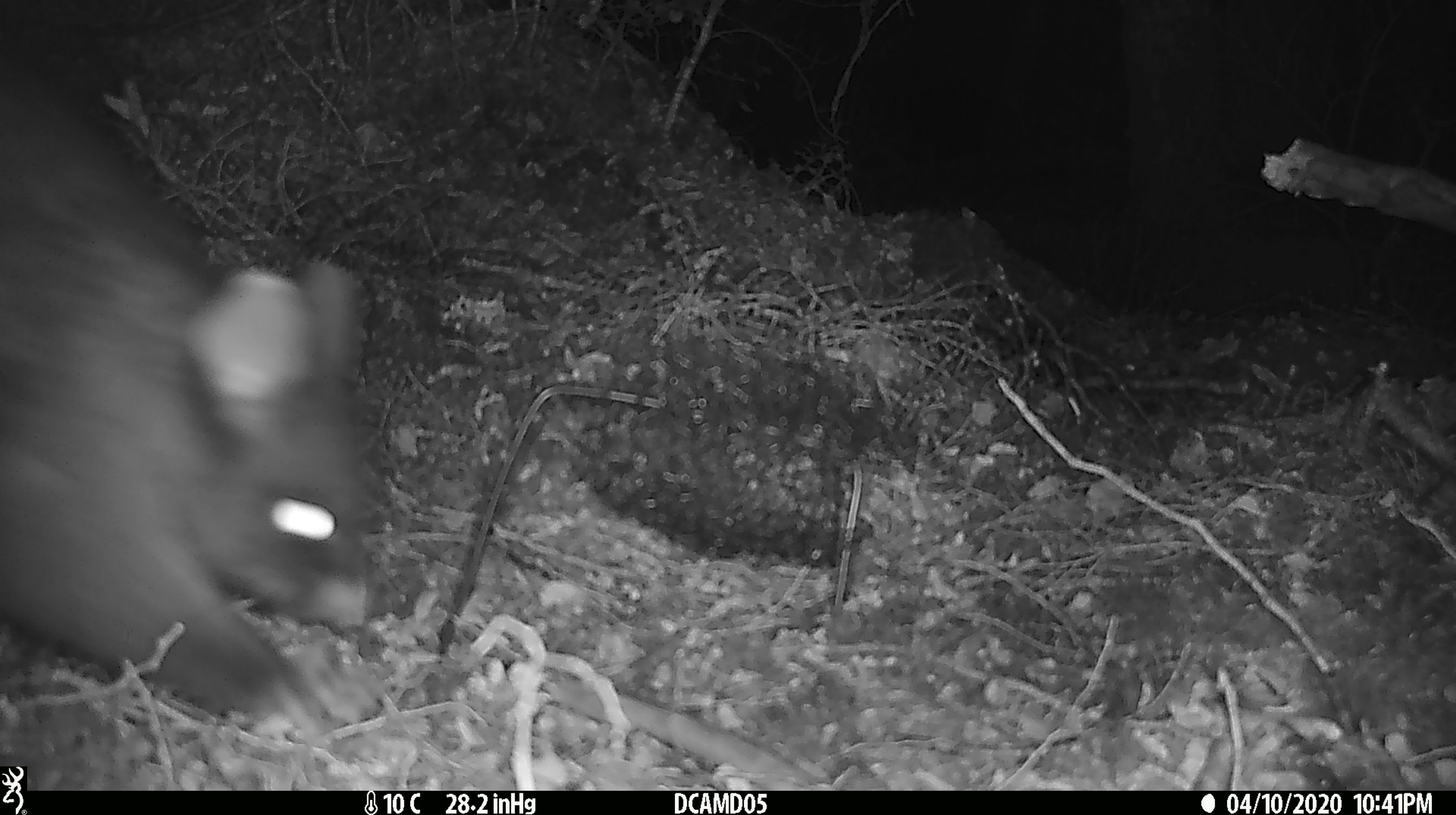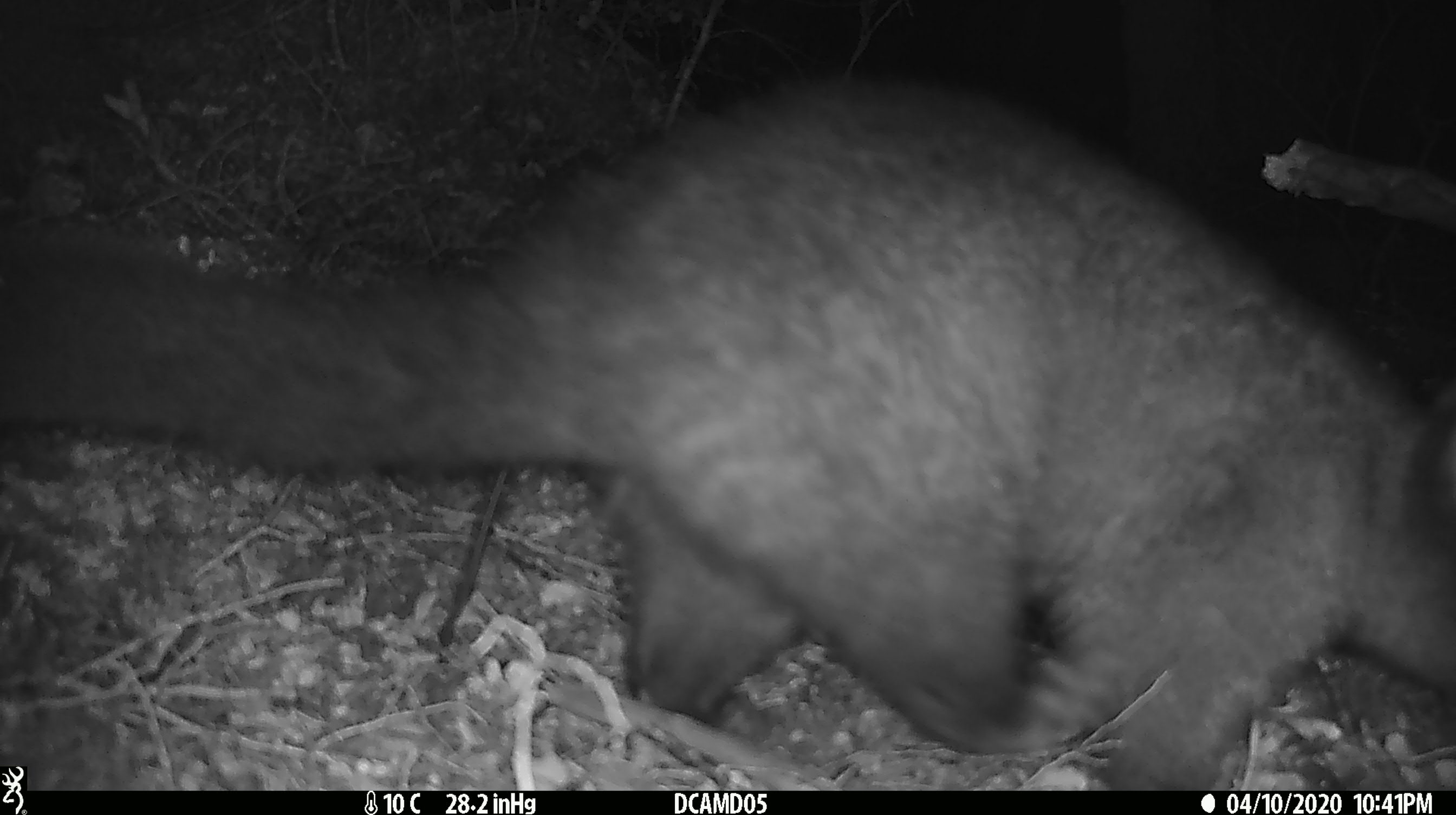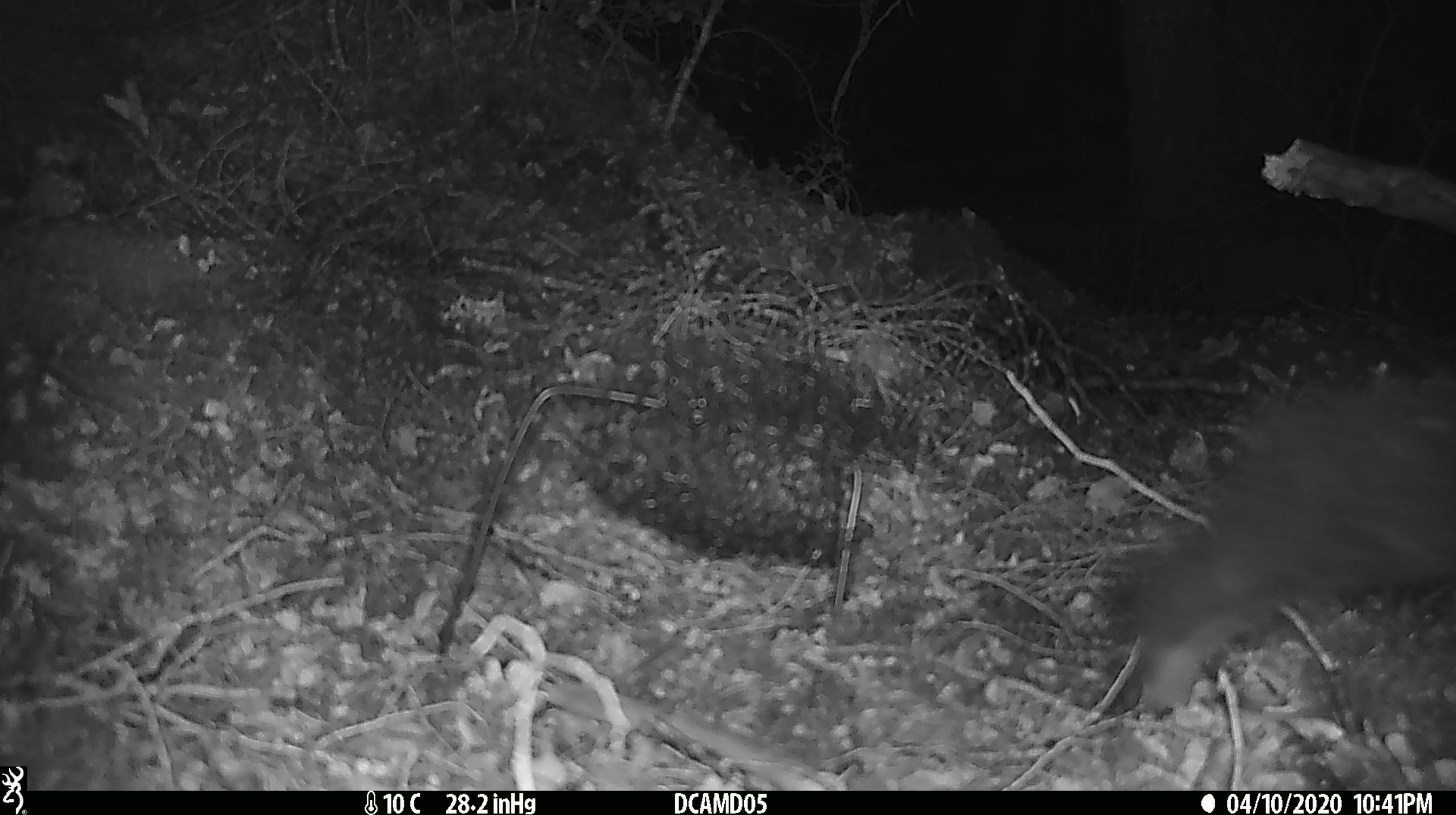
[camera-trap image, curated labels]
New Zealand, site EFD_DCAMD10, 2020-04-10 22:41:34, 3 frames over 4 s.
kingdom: Animalia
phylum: Chordata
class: Mammalia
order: Diprotodontia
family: Phalangeridae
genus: Trichosurus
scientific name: Trichosurus vulpecula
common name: common brushtail possum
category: possum